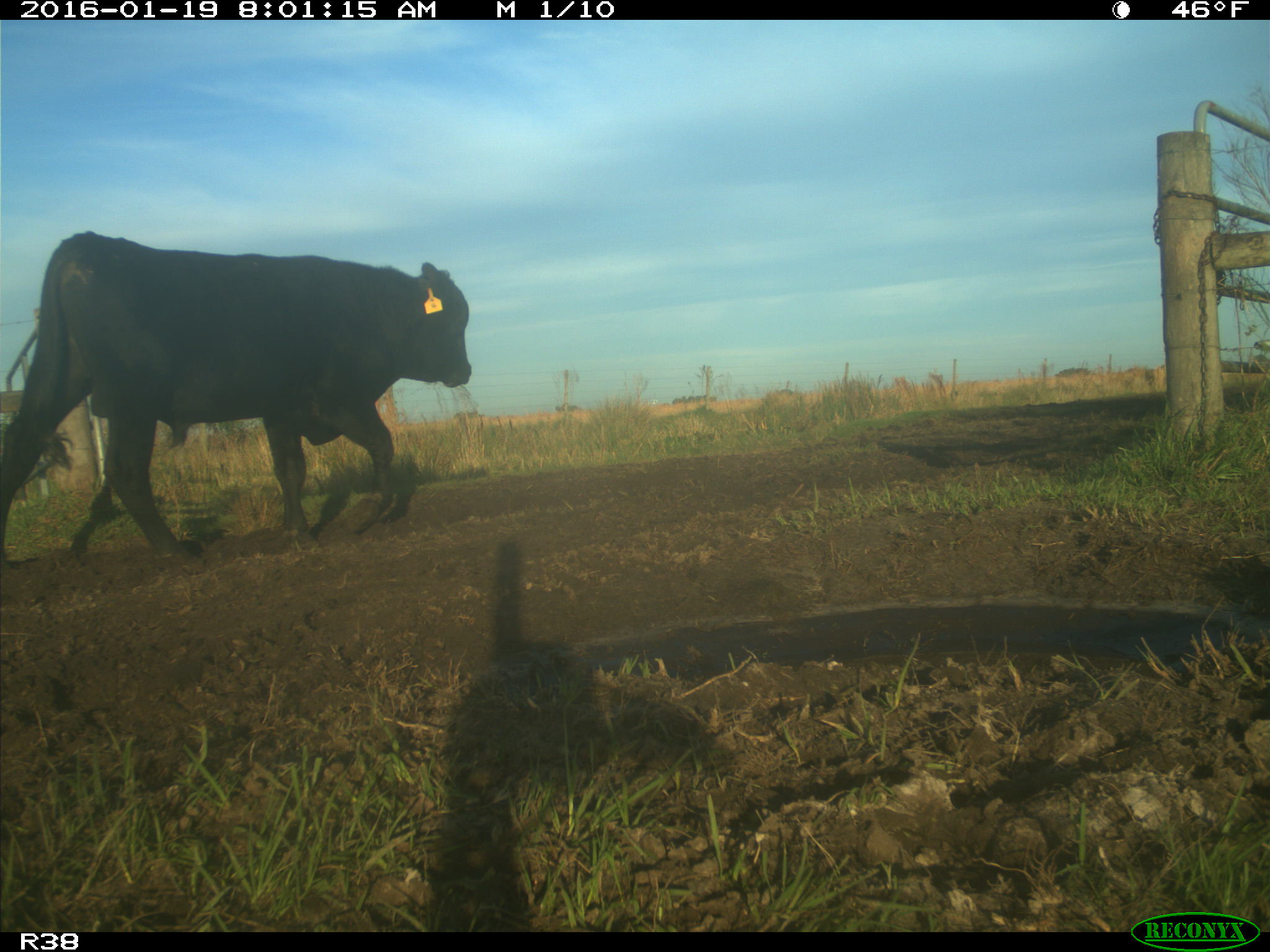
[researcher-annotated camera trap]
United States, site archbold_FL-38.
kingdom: Animalia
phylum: Chordata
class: Mammalia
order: Artiodactyla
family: Bovidae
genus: Bos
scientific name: Bos taurus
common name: domestic cow